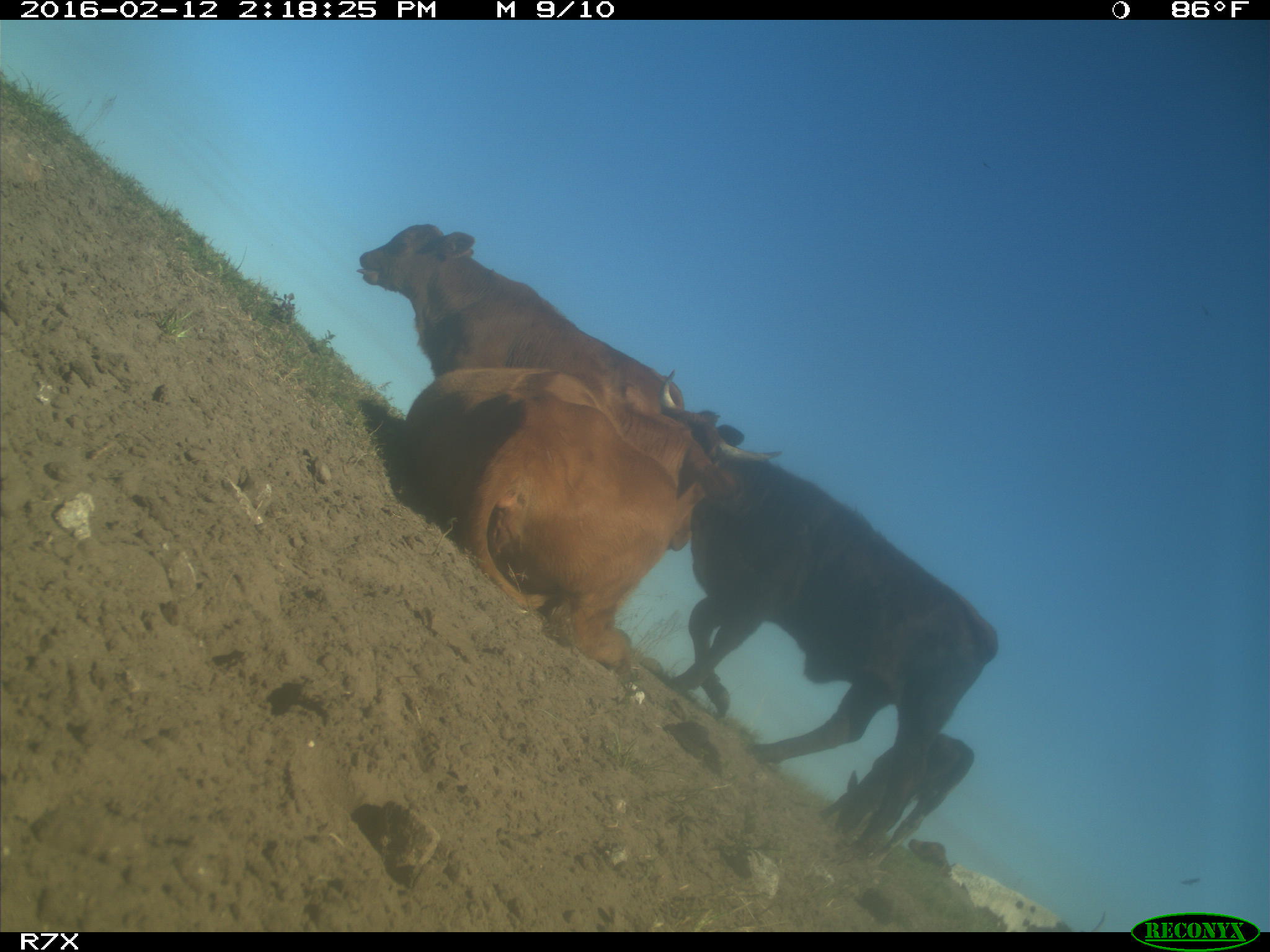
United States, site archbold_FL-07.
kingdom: Animalia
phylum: Chordata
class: Mammalia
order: Artiodactyla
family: Bovidae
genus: Bos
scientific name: Bos taurus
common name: domestic cow